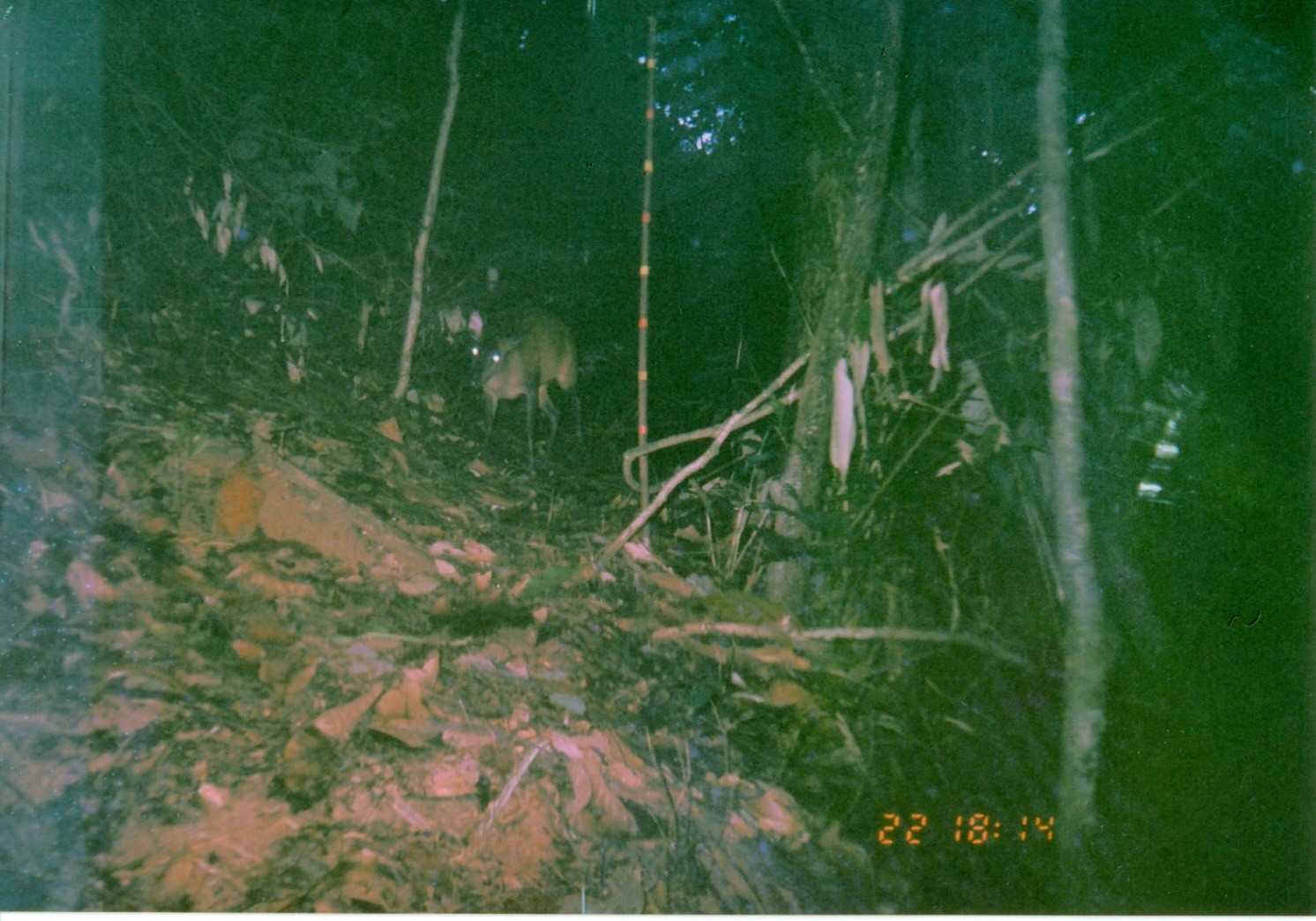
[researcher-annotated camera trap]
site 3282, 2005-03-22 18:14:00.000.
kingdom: Animalia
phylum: Chordata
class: Mammalia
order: Artiodactyla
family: Bovidae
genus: Cephalophus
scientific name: Cephalophus harveyi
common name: harvey's duiker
Cephalophus harveyi (harvey's duiker), count 1.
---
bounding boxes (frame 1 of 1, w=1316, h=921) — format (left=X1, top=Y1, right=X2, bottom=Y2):
cephalophus harveyi: (left=466, top=303, right=587, bottom=473)